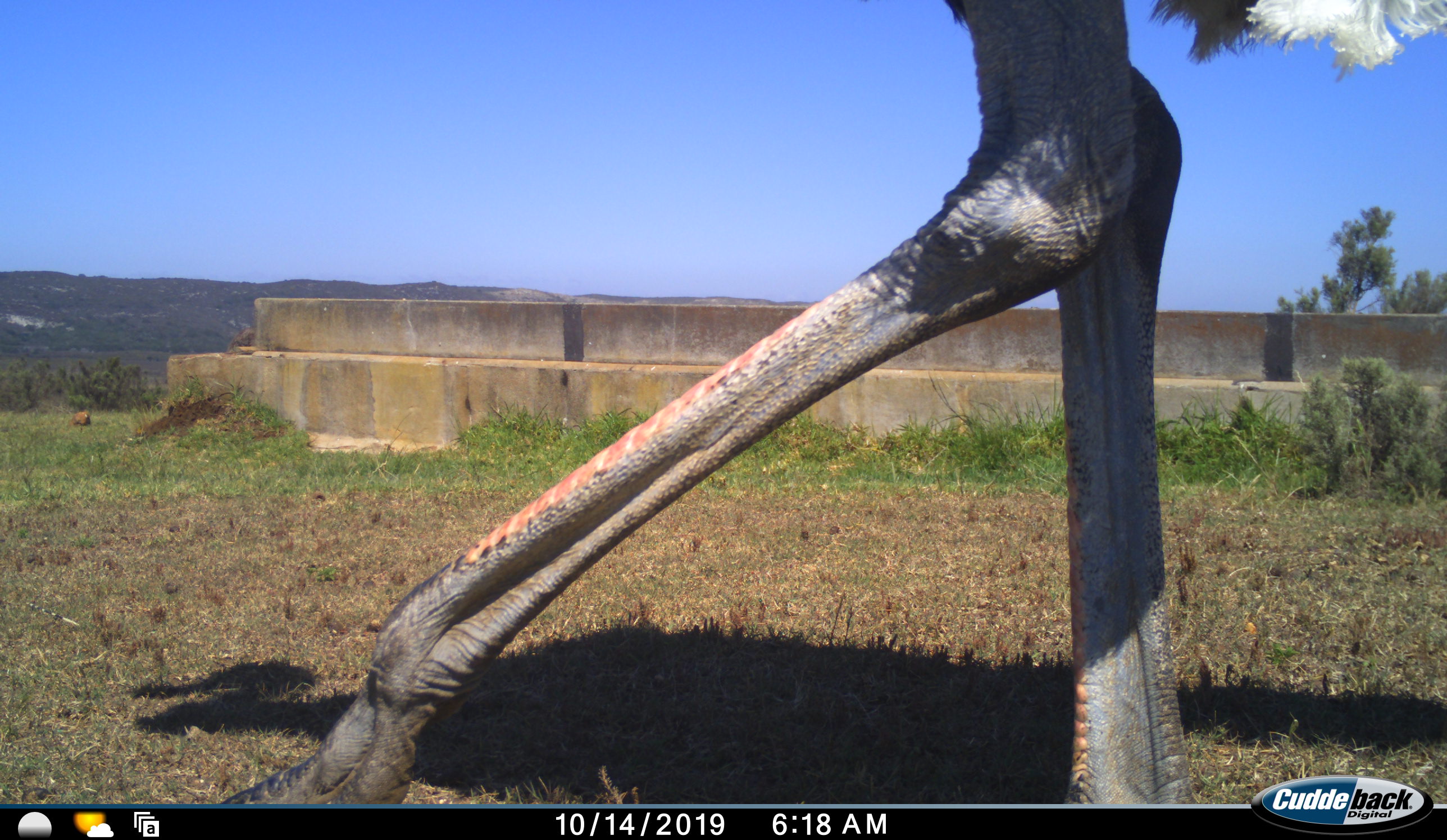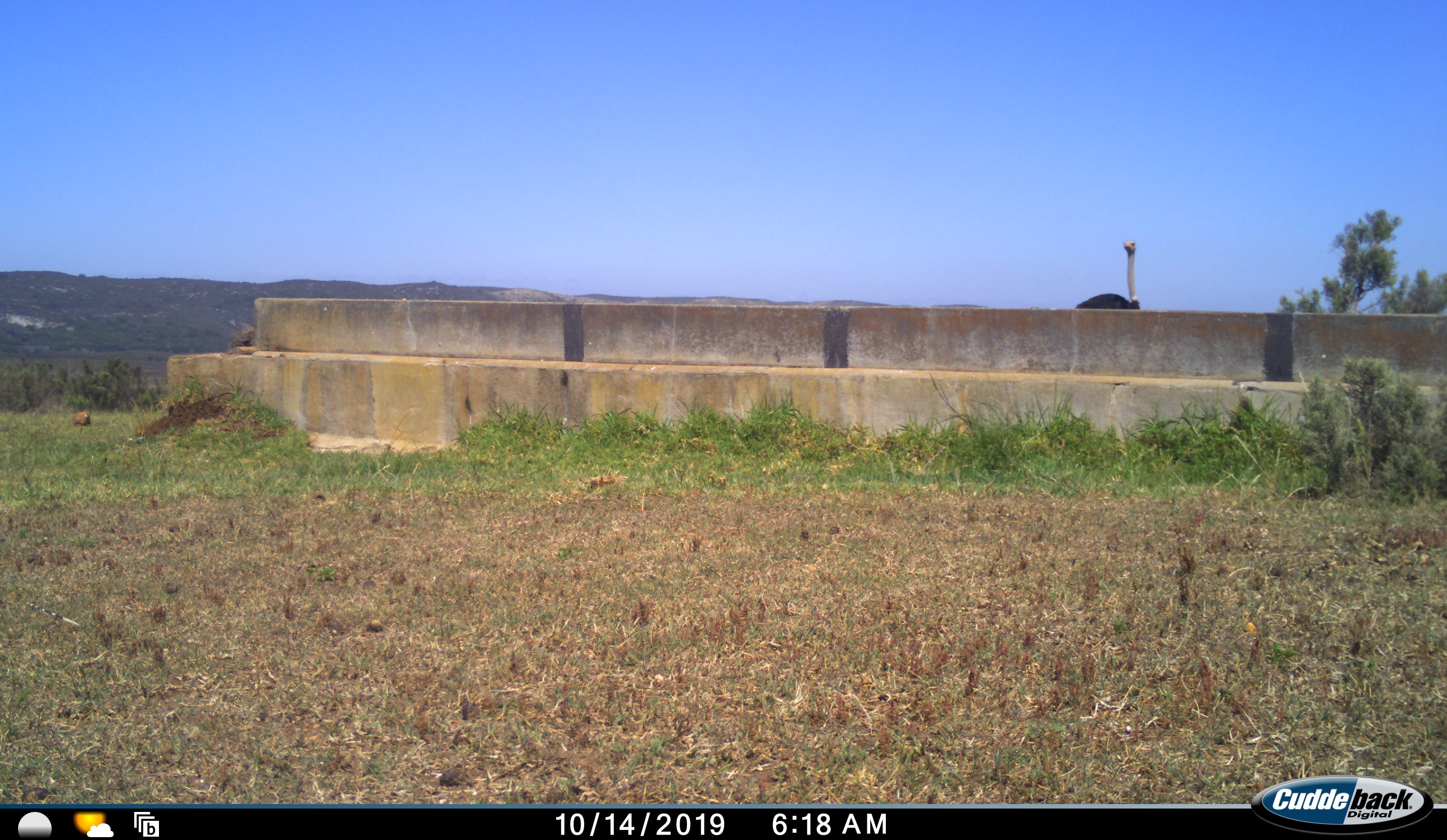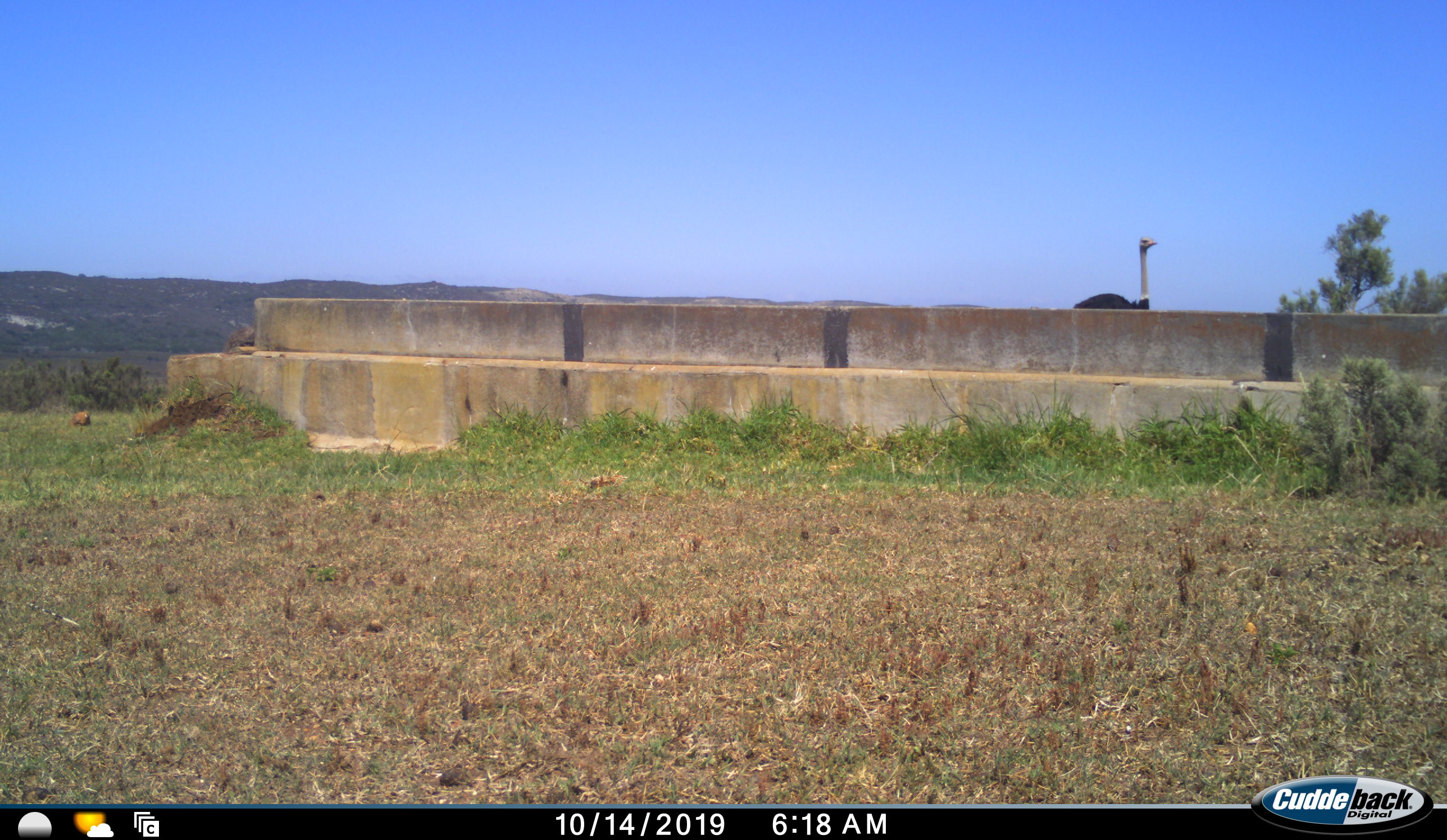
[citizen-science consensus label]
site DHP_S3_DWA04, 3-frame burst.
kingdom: Animalia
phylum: Chordata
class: Aves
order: Struthioniformes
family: Struthionidae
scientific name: Struthionidae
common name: ostrich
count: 2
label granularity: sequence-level